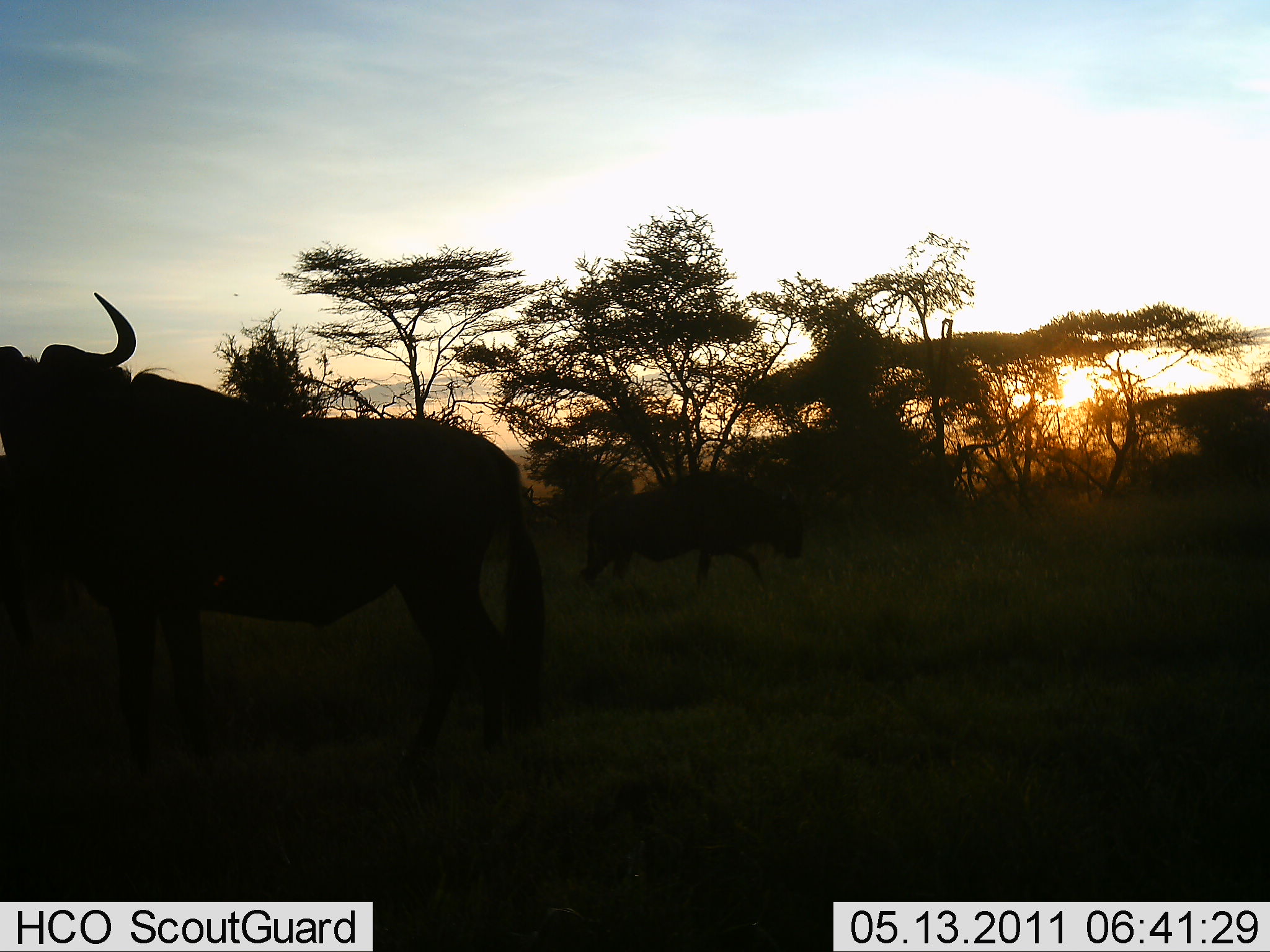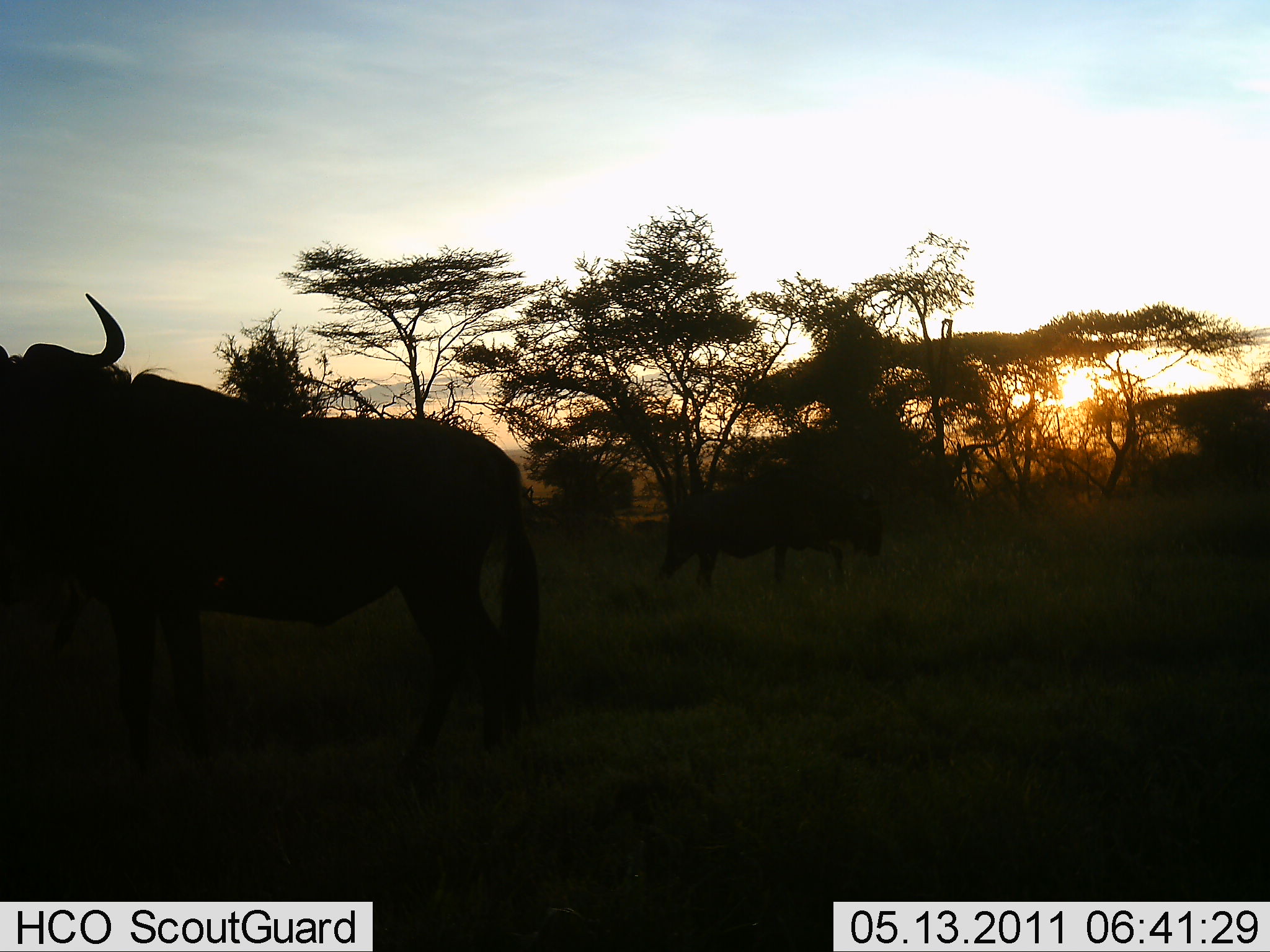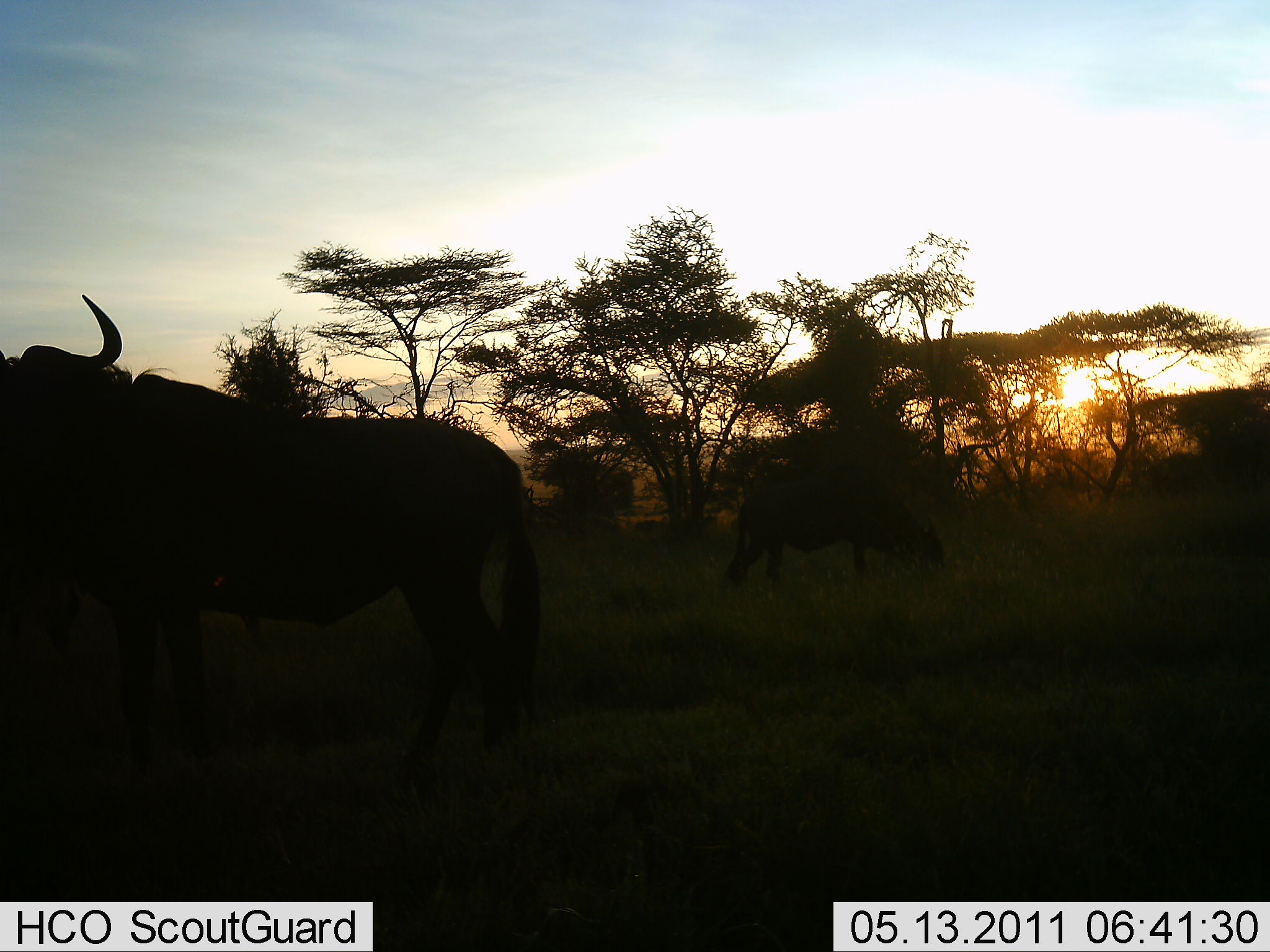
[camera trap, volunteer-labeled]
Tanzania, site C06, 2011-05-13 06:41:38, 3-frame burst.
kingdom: Animalia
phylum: Chordata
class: Mammalia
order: Artiodactyla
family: Bovidae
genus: Connochaetes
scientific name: Connochaetes taurinus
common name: blue wildebeest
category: wildebeest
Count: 2.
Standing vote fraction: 75%.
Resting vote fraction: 0%.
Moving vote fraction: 50%.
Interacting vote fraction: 0%.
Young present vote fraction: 0%.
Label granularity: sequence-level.